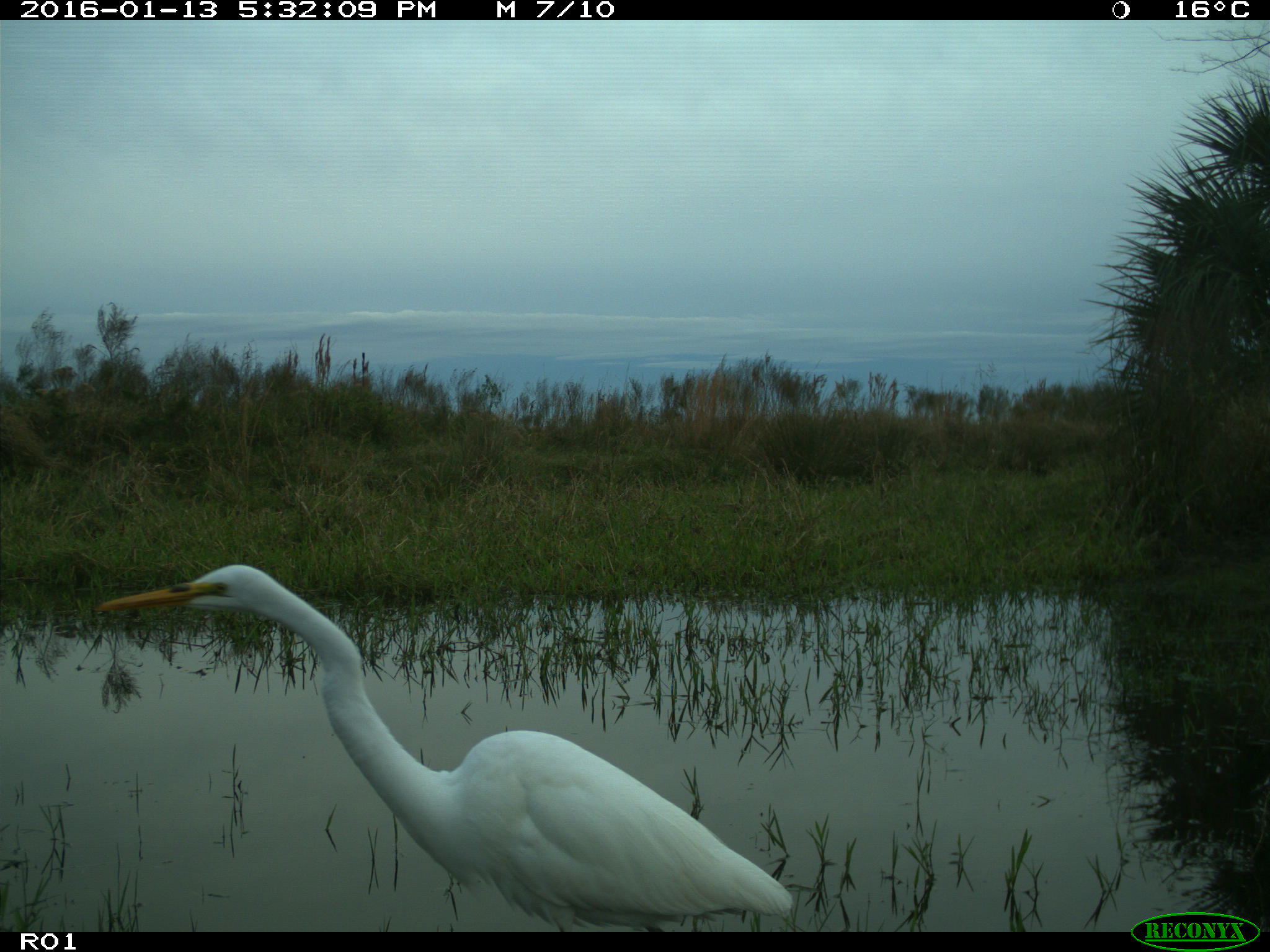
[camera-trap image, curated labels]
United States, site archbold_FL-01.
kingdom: Animalia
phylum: Chordata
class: Aves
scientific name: Aves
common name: birds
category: unidentified bird